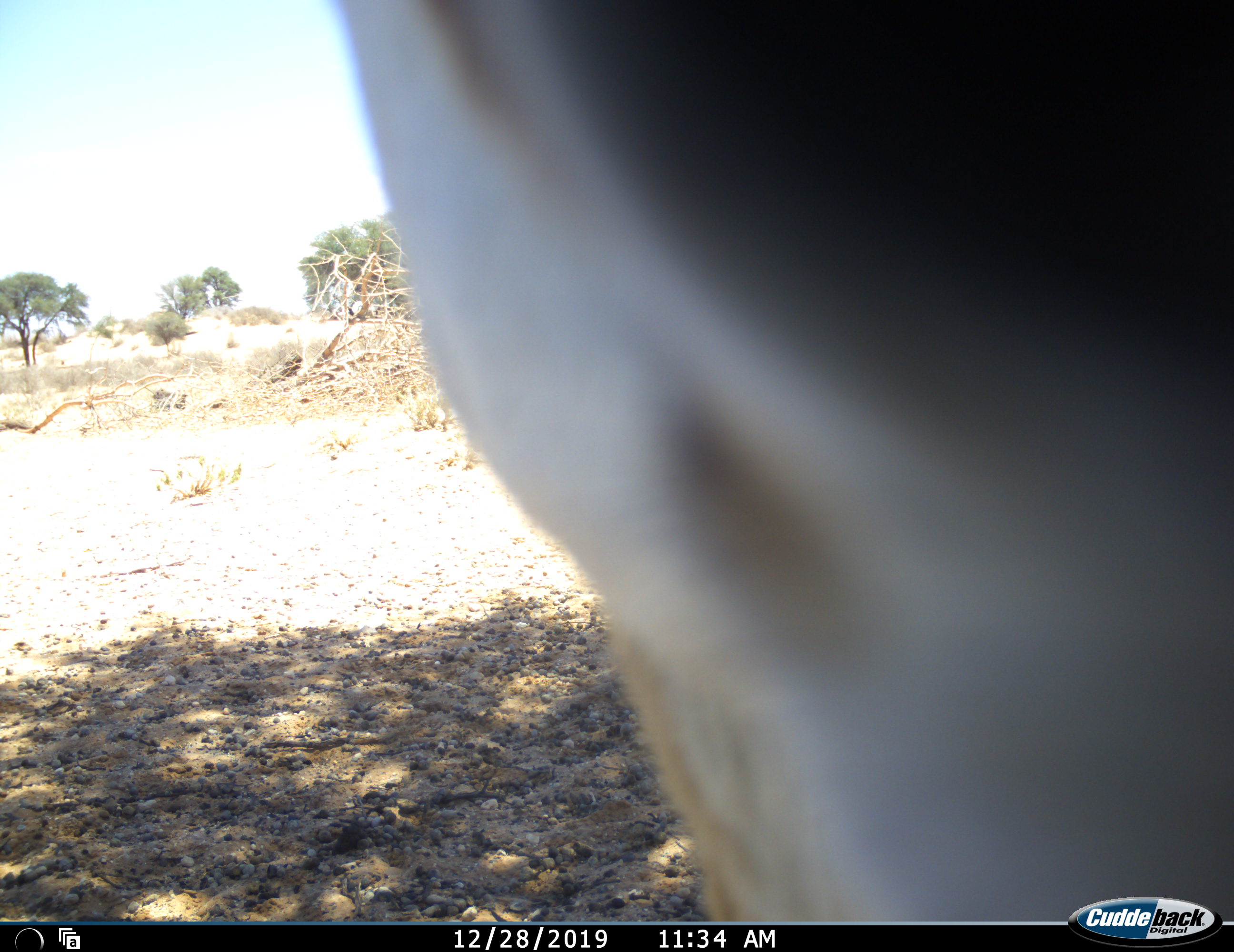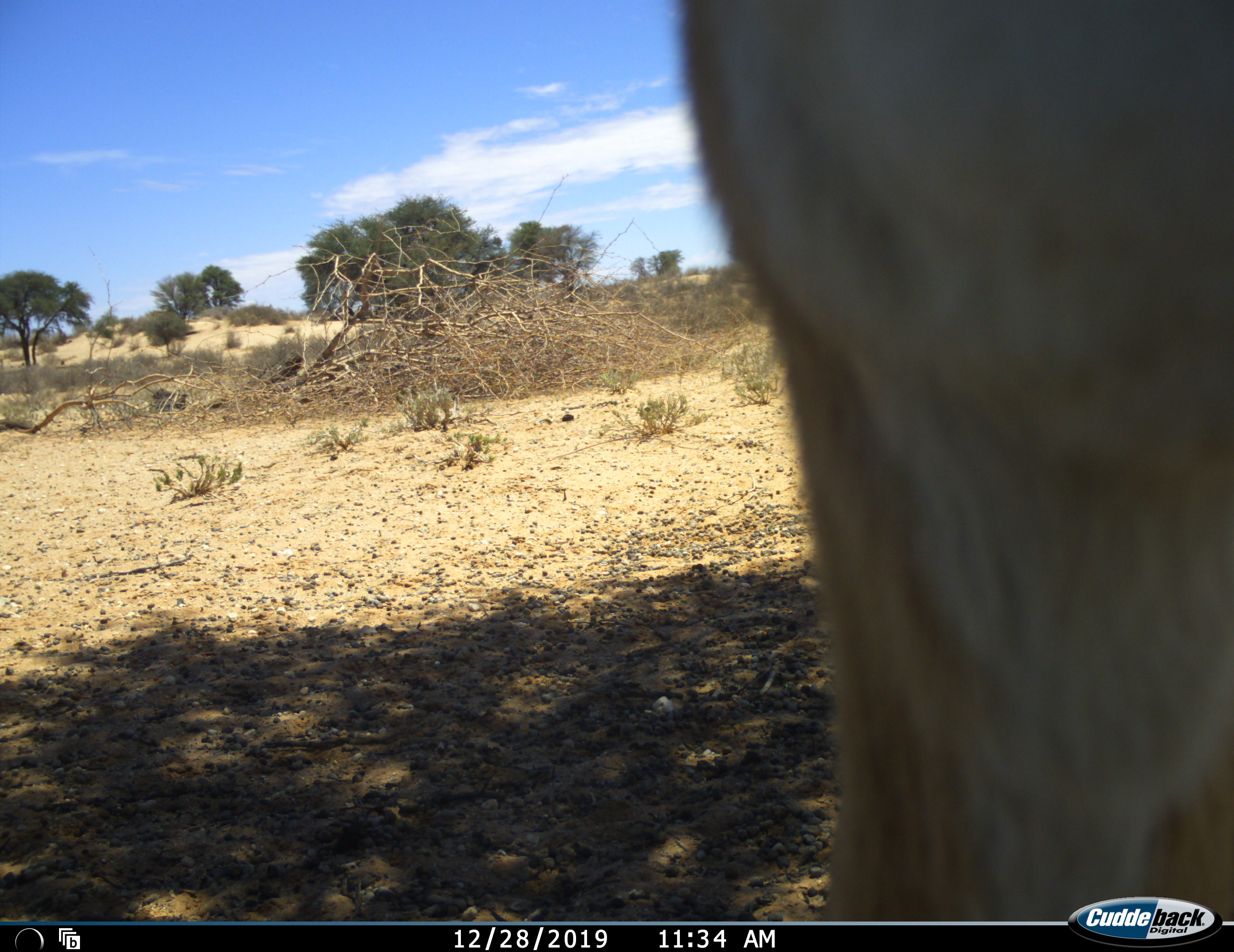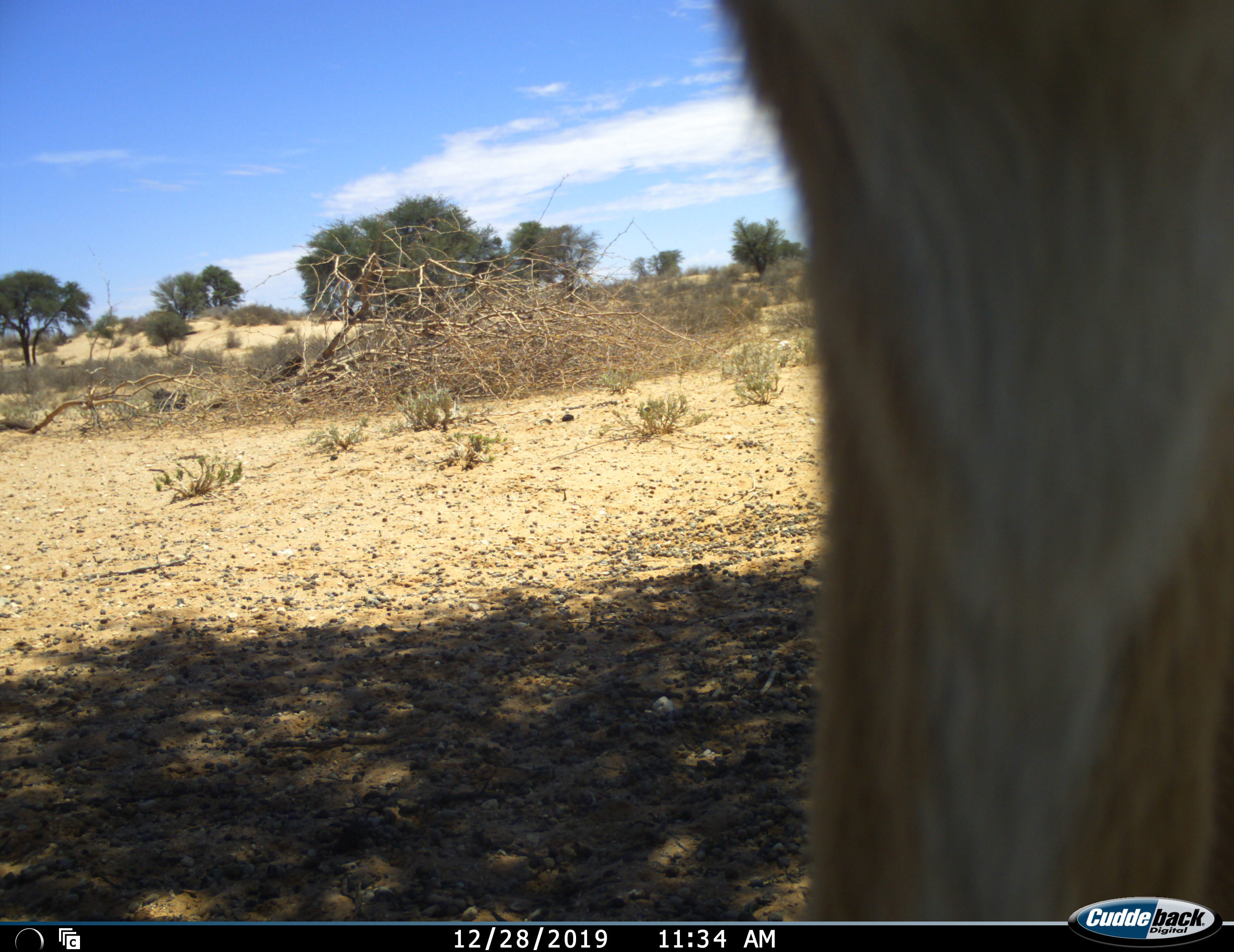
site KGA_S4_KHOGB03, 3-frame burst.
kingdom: Animalia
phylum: Chordata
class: Mammalia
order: Artiodactyla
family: Bovidae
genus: Antidorcas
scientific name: Antidorcas marsupialis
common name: springbok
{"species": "springbok (Antidorcas marsupialis)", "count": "1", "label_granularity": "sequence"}